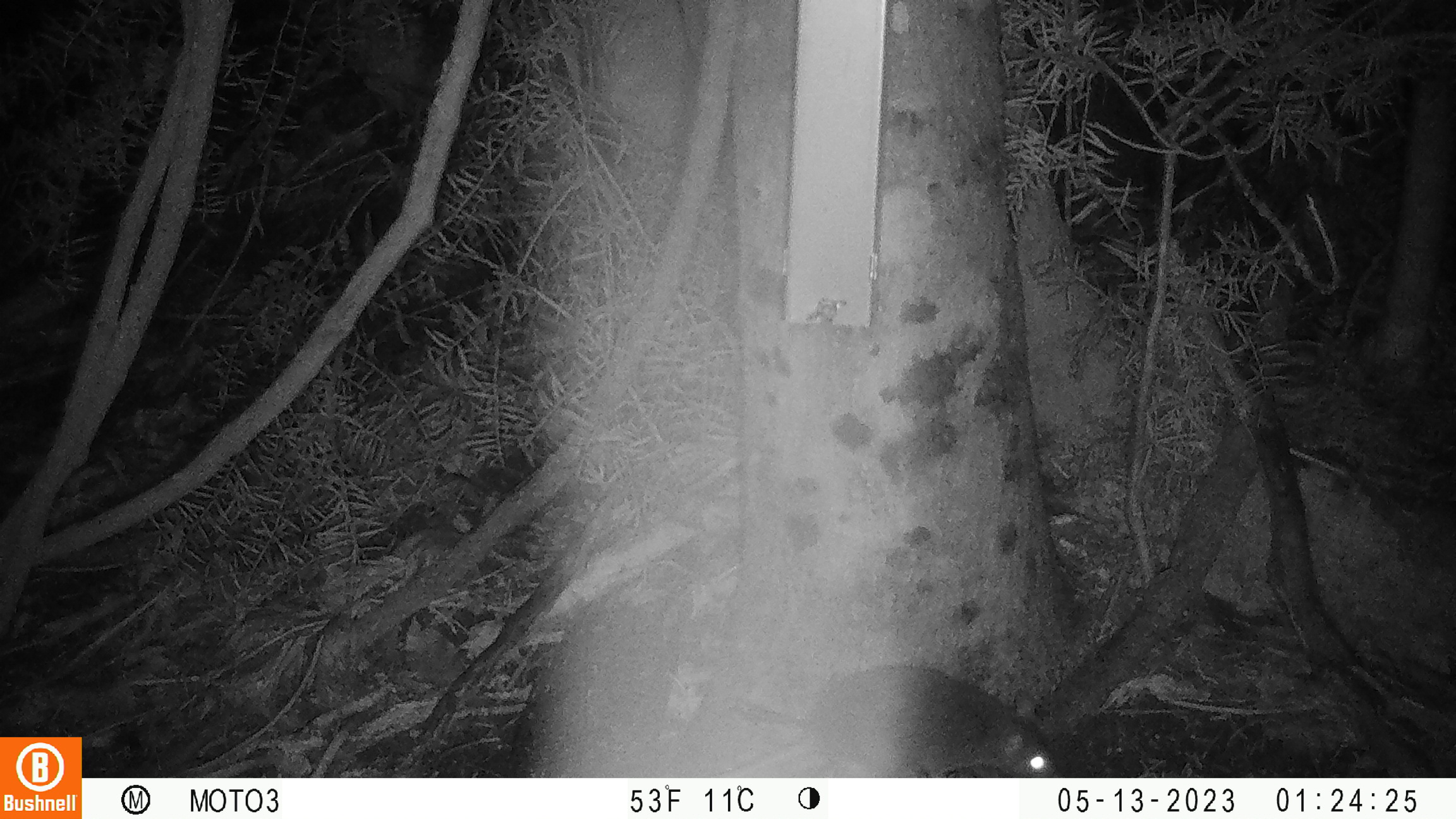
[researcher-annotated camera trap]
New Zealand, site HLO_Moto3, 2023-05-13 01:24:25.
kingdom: Animalia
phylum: Chordata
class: Mammalia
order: Rodentia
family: Muridae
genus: Rattus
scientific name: Rattus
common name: rat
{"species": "rat (Rattus)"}